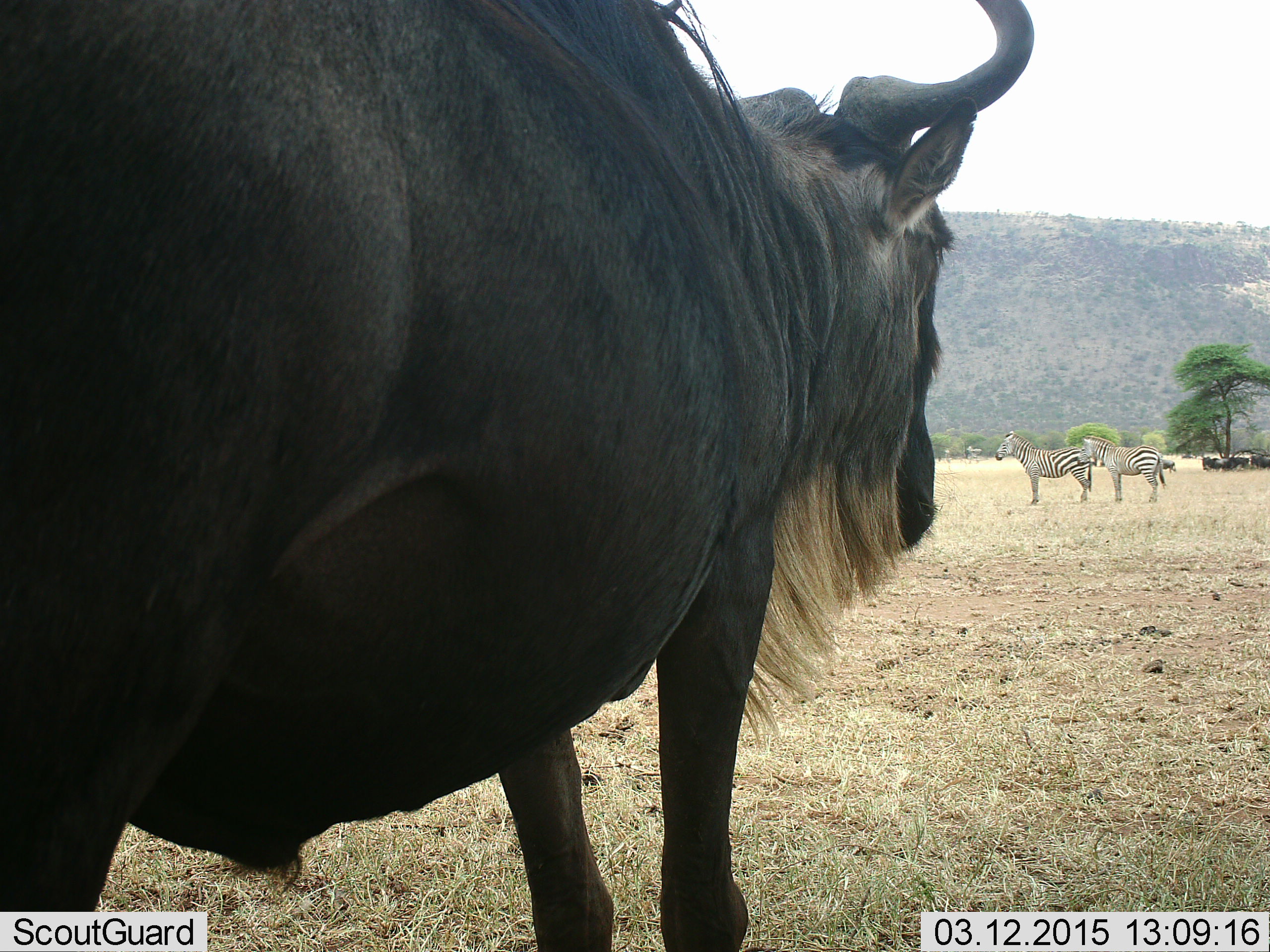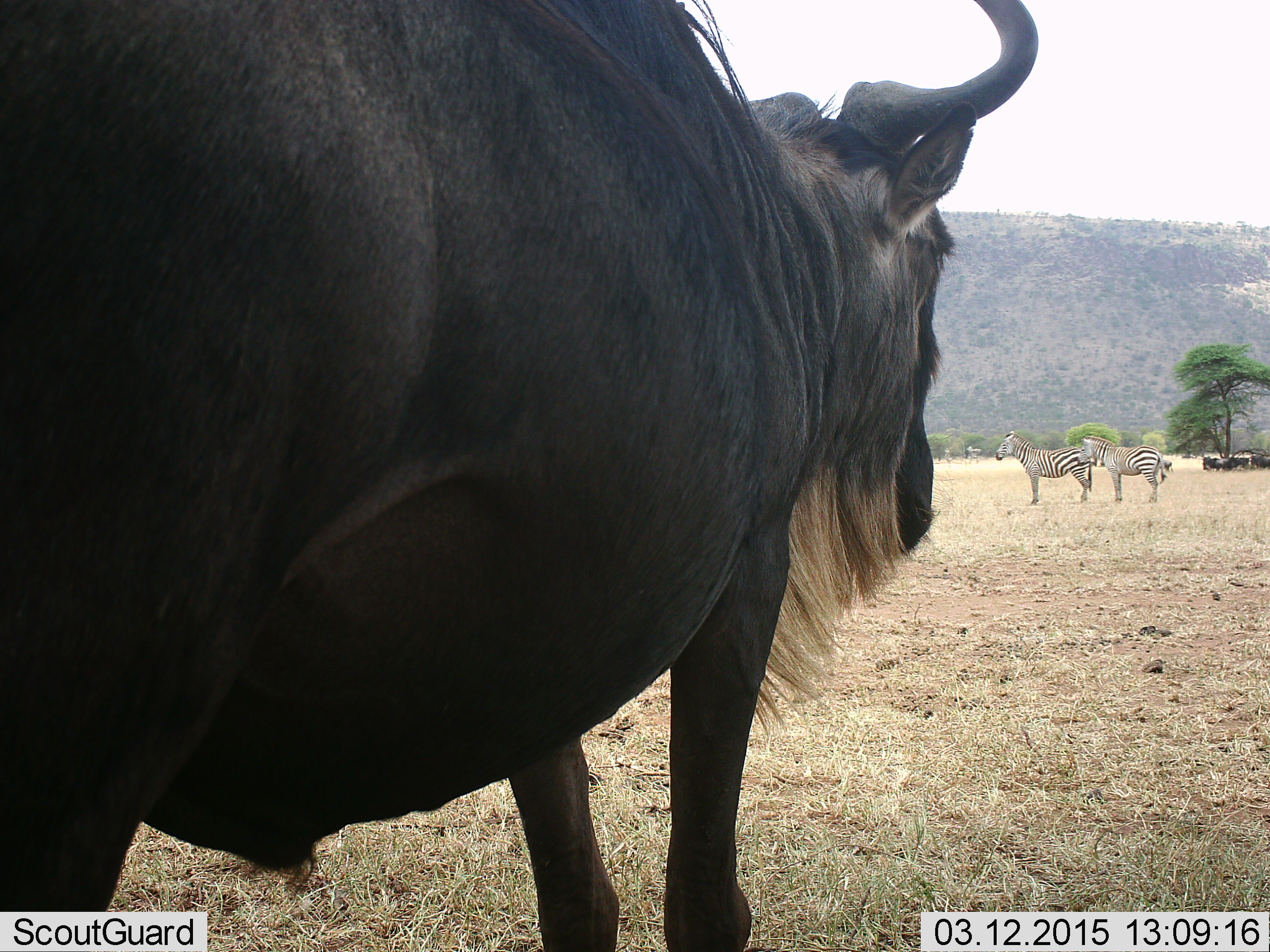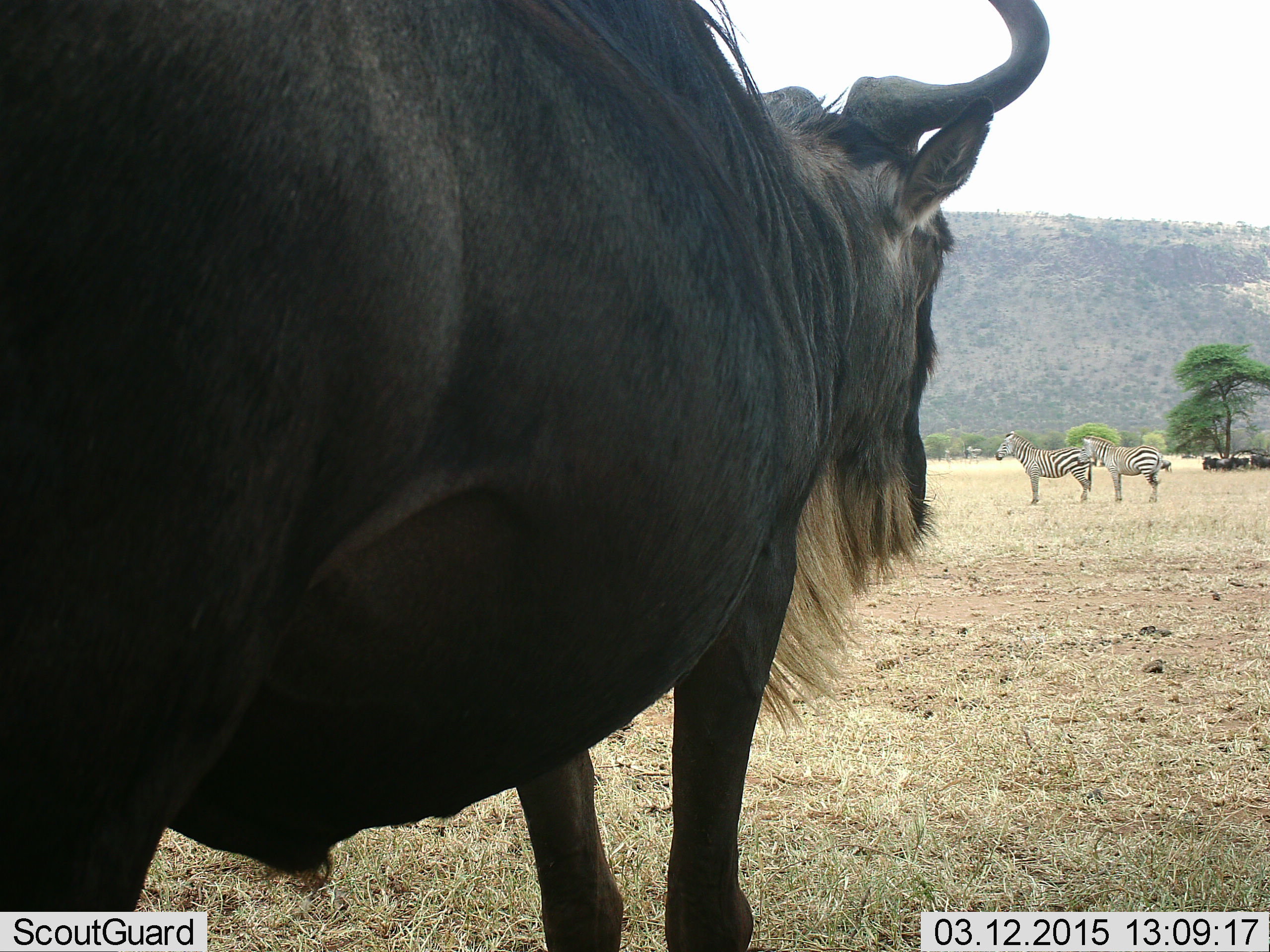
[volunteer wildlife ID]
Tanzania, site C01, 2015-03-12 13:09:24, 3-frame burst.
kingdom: Animalia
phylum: Chordata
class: Mammalia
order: Artiodactyla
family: Bovidae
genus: Connochaetes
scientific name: Connochaetes taurinus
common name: blue wildebeest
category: wildebeest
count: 1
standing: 100%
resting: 0%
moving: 0%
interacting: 0%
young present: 0%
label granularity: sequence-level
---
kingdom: Animalia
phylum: Chordata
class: Mammalia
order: Perissodactyla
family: Equidae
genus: Equus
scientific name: Equus quagga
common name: plains zebra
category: zebra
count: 2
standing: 92%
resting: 0%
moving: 0%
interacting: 8%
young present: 0%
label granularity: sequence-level